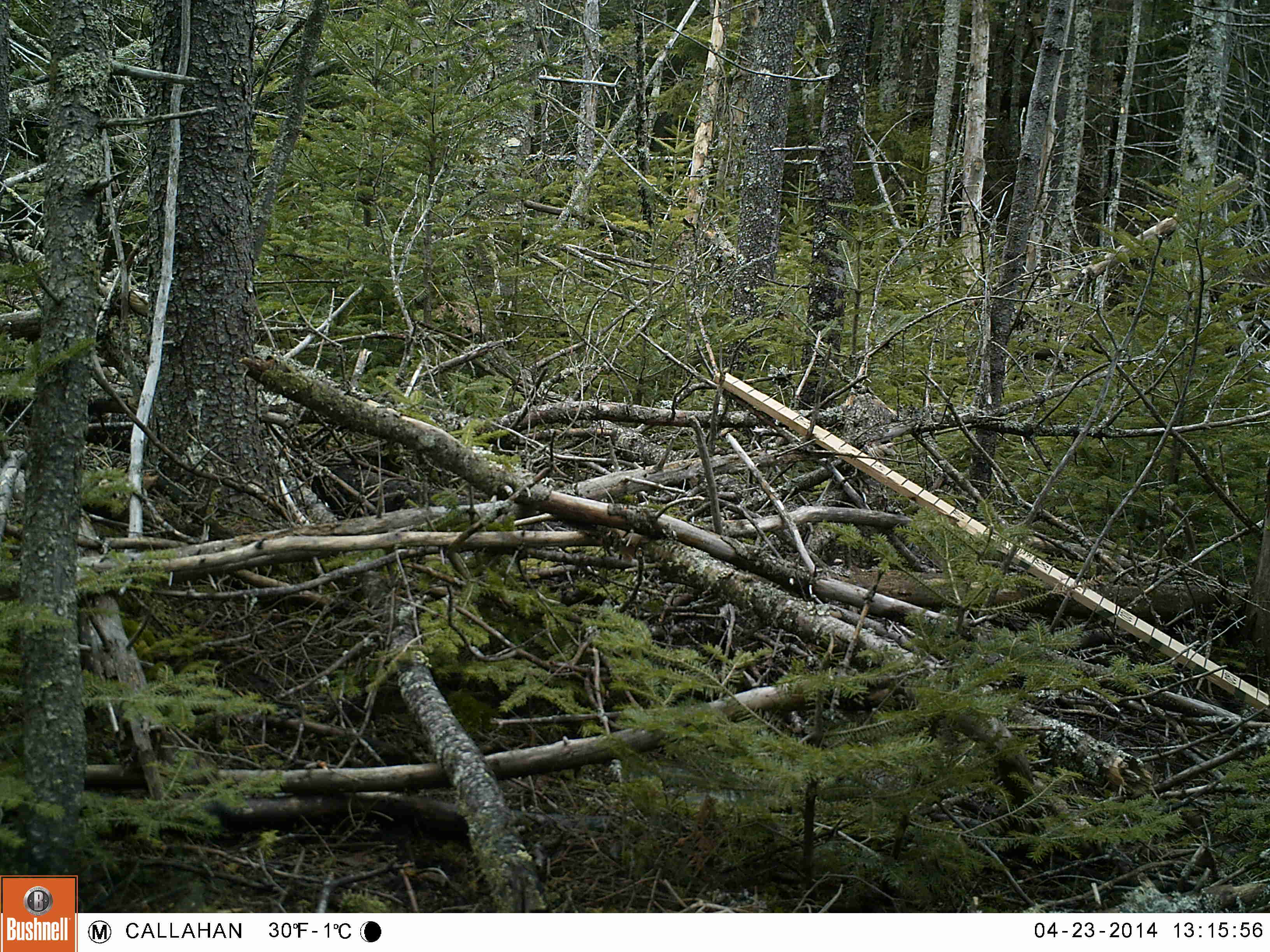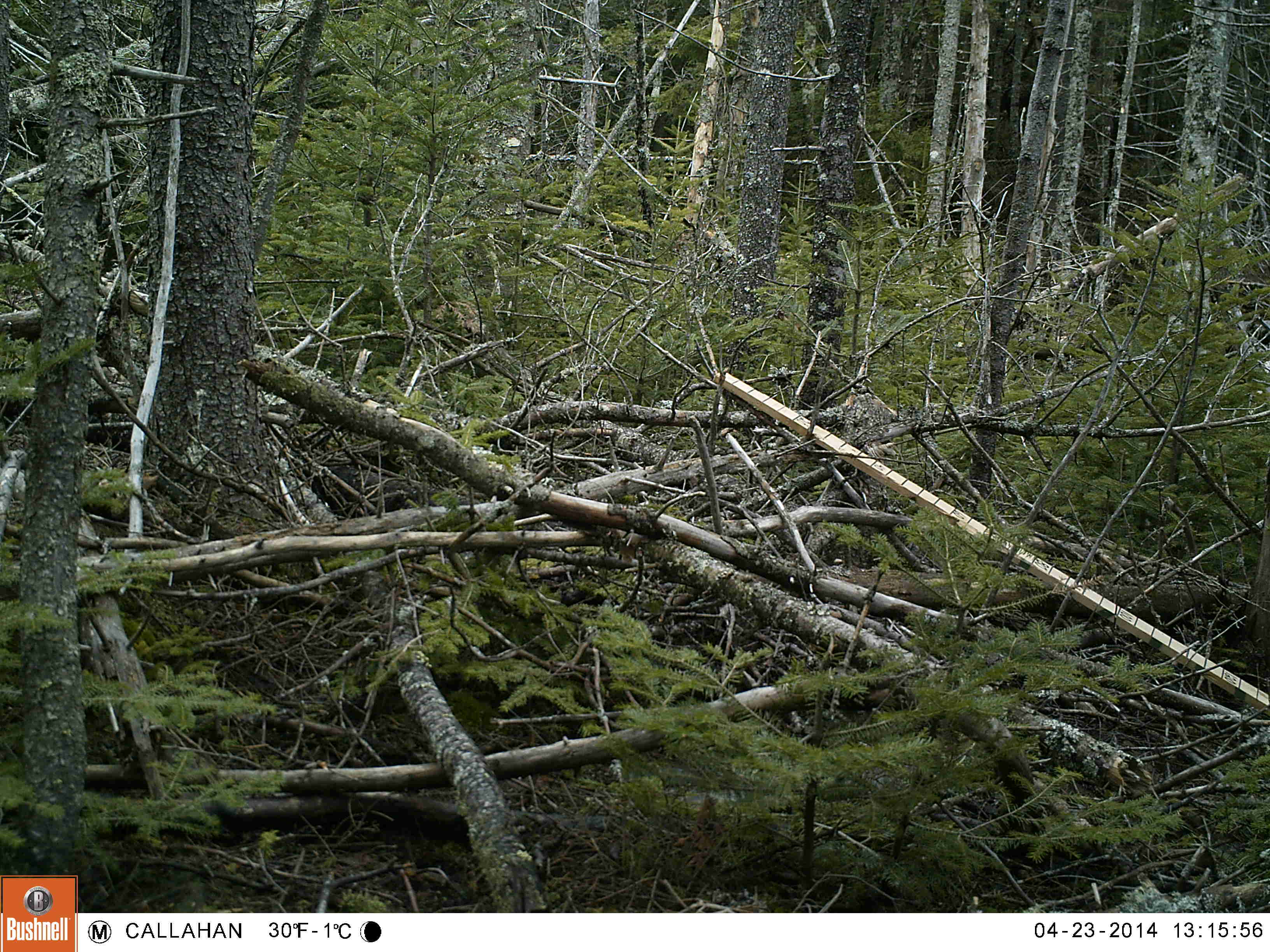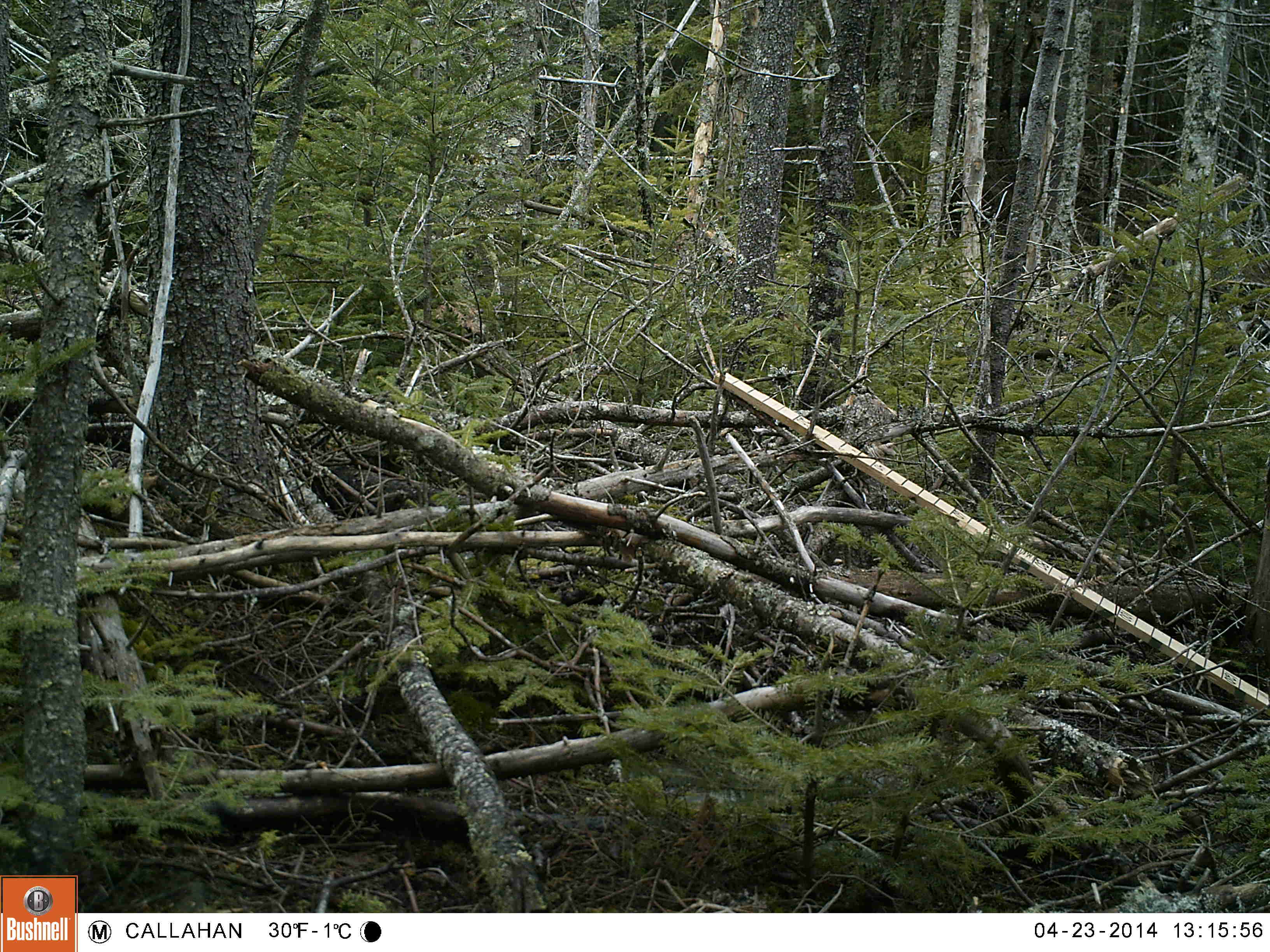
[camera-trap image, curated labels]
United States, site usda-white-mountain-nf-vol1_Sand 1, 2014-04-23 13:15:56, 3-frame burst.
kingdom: Animalia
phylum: Chordata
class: Mammalia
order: Carnivora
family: Mustelidae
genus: Martes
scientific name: Martes americana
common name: american marten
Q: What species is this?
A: American marten (Martes americana).